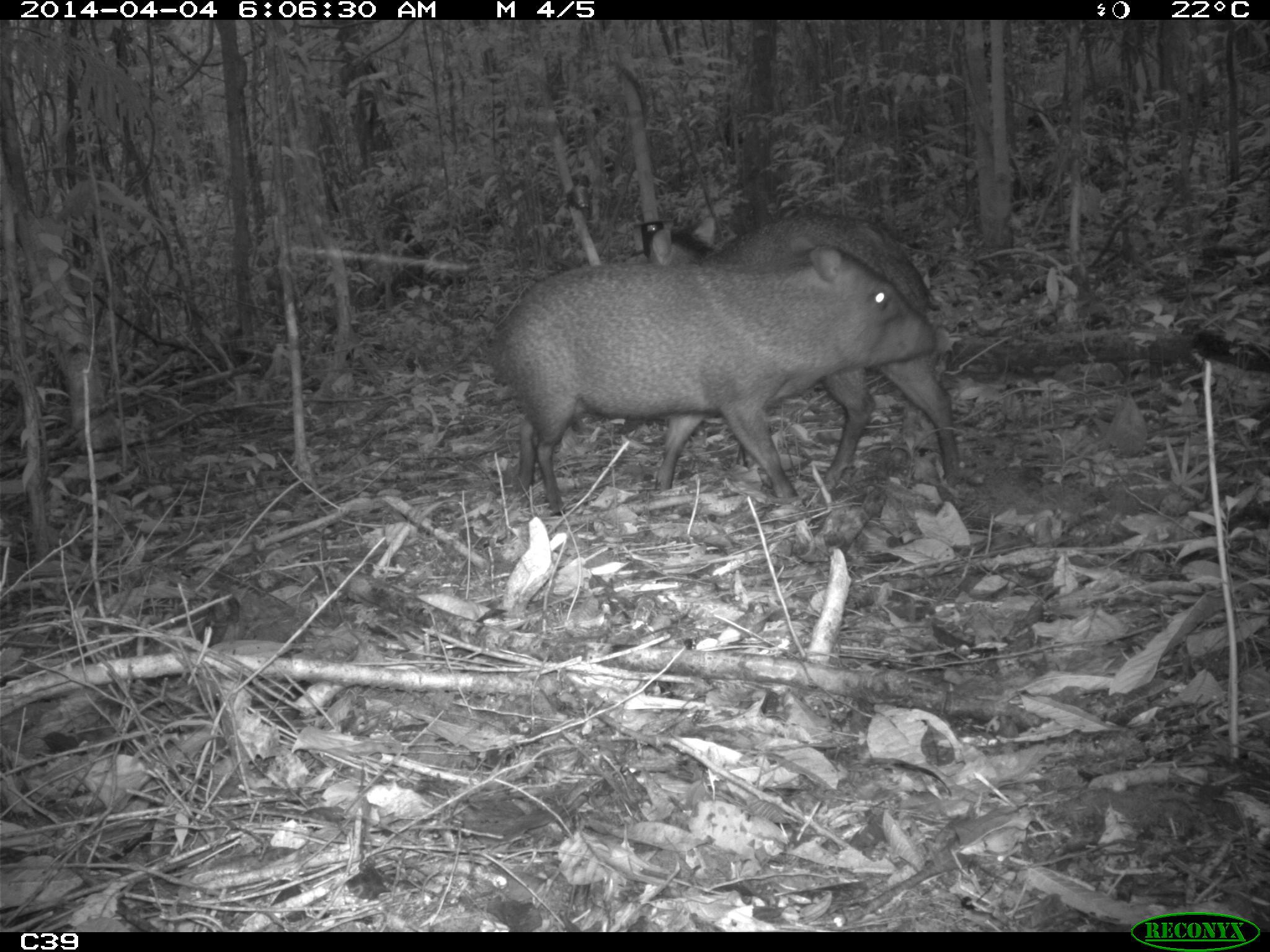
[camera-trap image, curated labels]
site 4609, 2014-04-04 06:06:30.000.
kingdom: Animalia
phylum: Chordata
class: Mammalia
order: Artiodactyla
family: Tayassuidae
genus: Pecari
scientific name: Pecari tajacu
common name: collared peccary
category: tayassu tajacu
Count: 2.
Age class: adult.